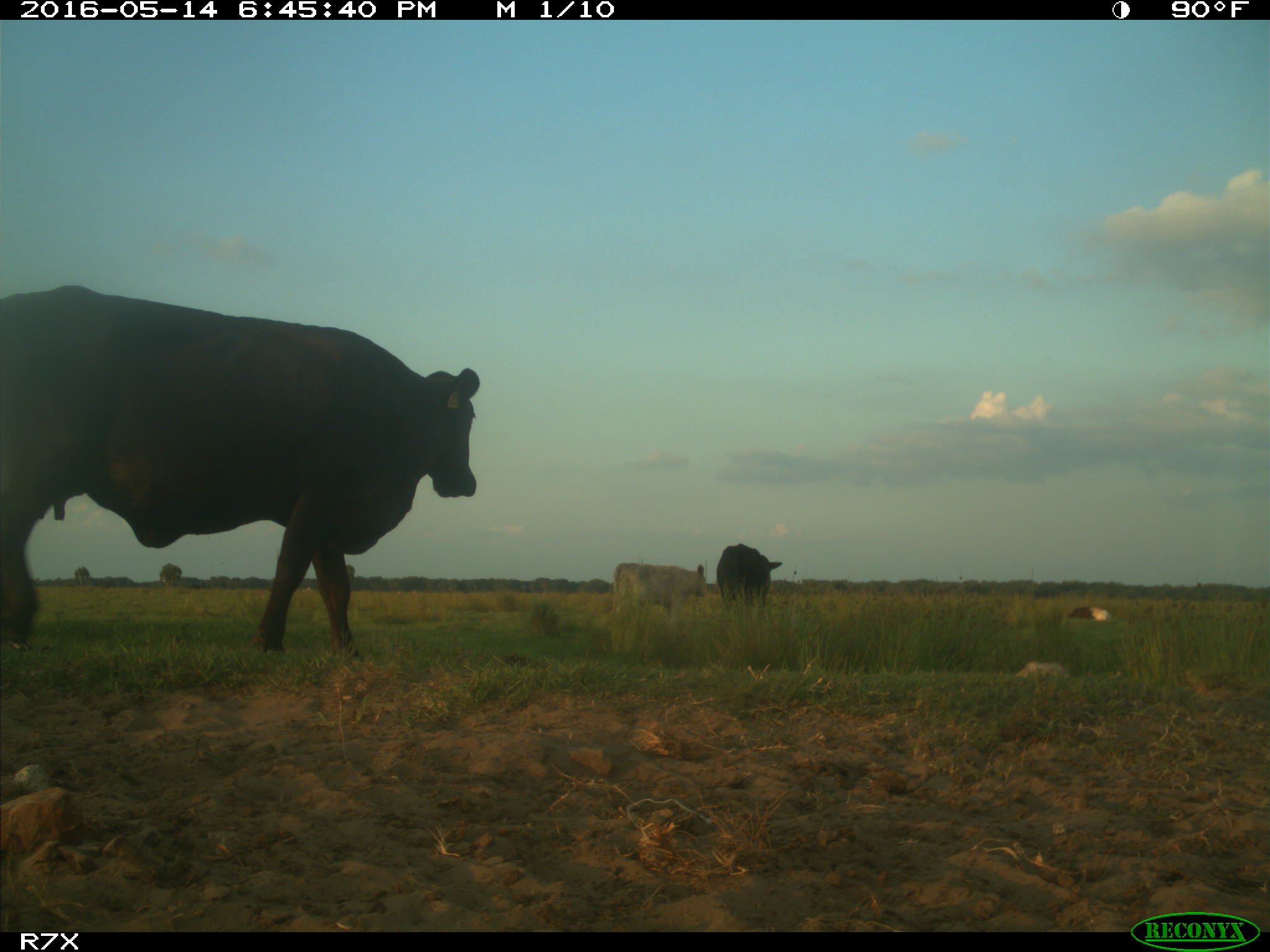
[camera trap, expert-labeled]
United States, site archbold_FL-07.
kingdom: Animalia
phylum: Chordata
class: Mammalia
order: Artiodactyla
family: Bovidae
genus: Bos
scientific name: Bos taurus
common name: domestic cow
Bos taurus (domestic cow).